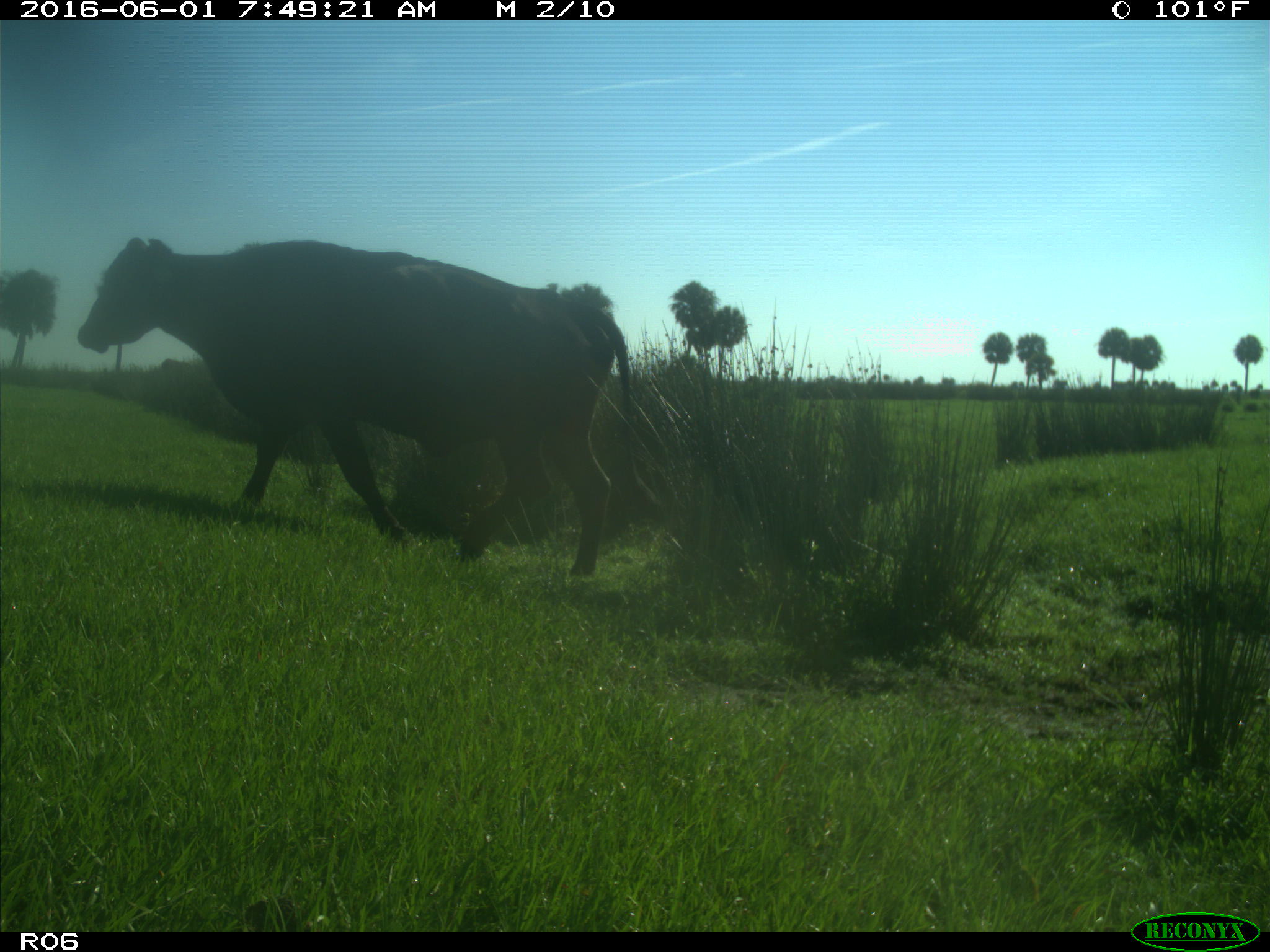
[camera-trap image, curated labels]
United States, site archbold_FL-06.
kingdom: Animalia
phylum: Chordata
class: Mammalia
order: Artiodactyla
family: Bovidae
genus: Bos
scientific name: Bos taurus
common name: domestic cow